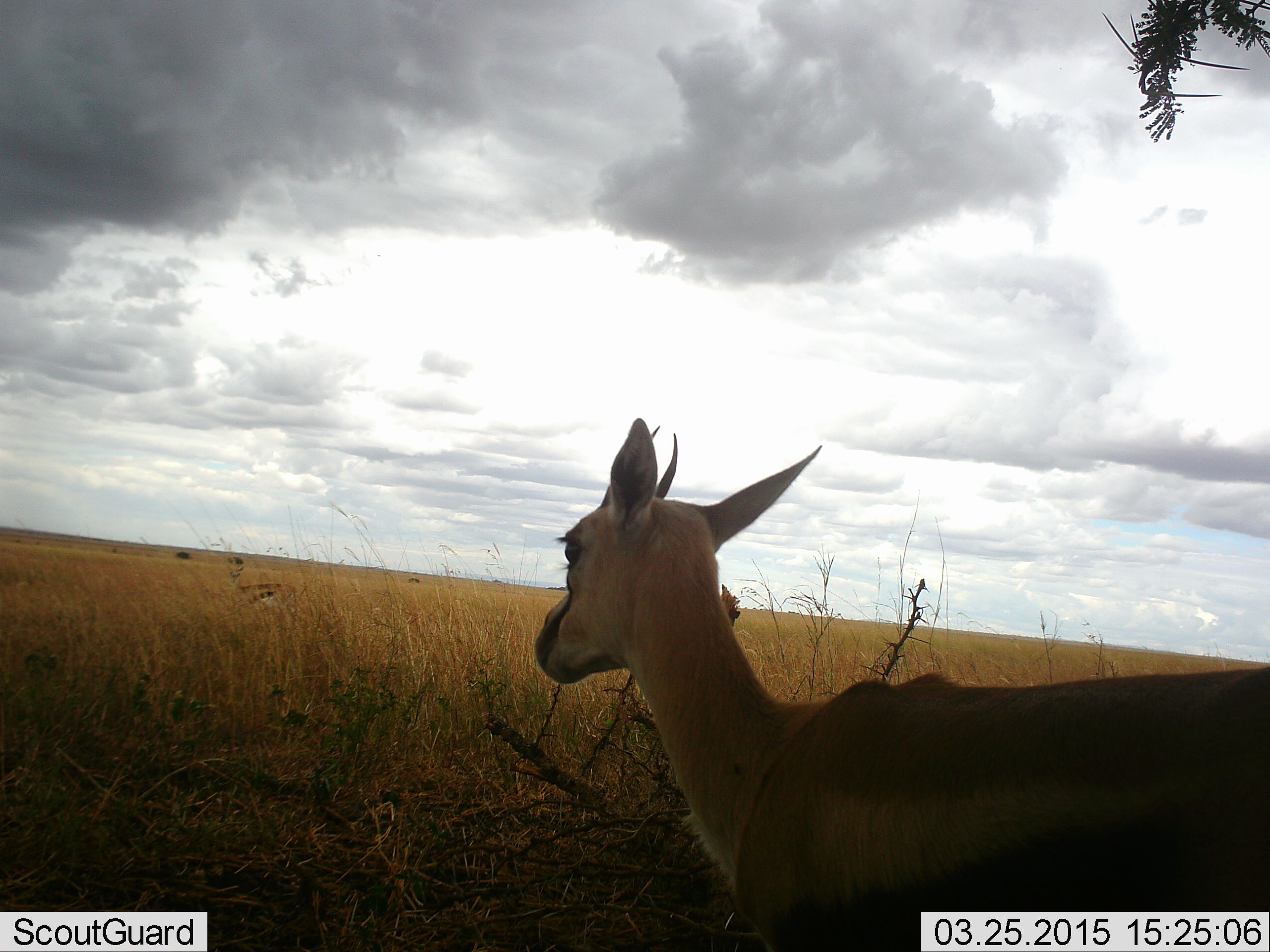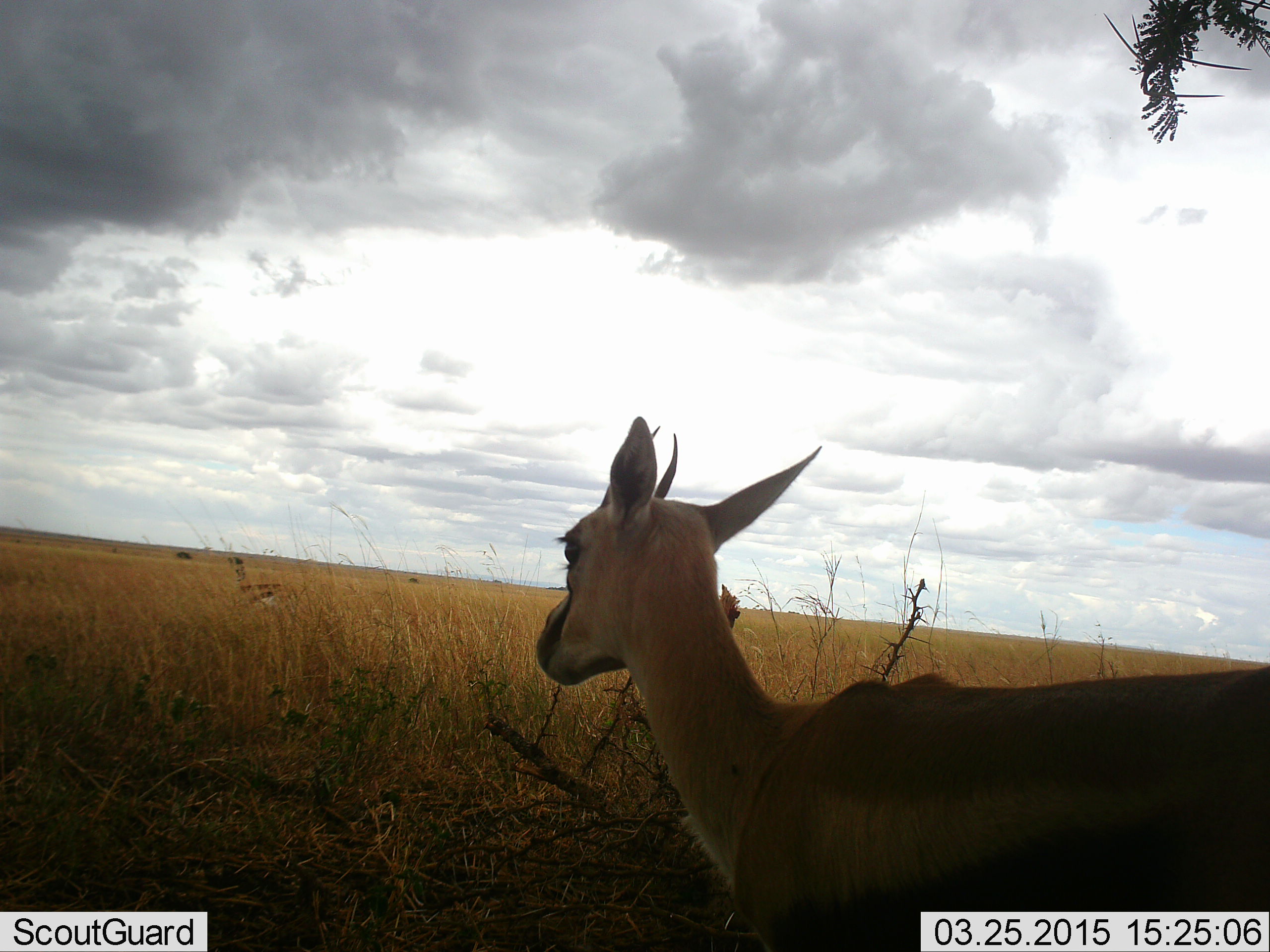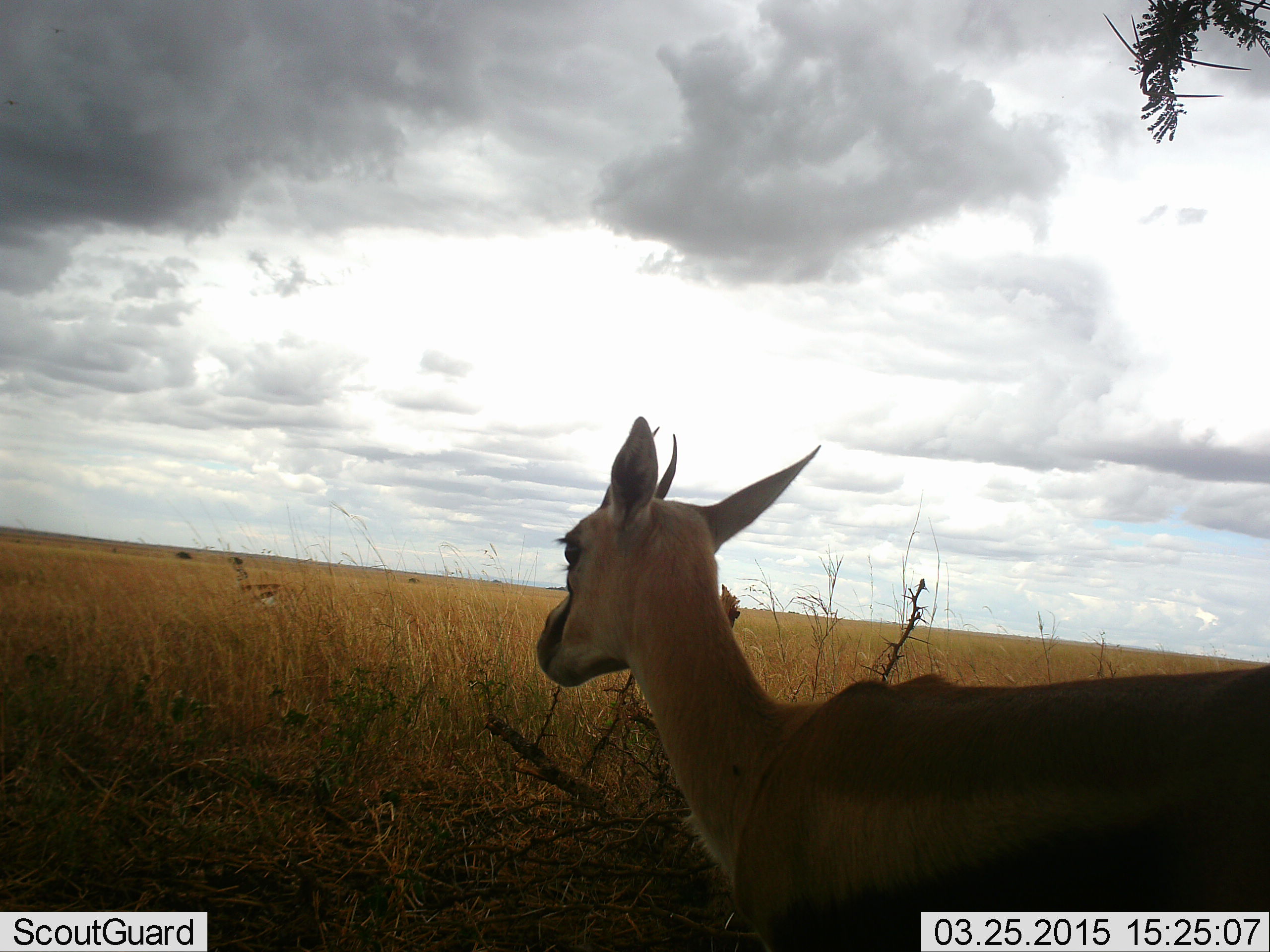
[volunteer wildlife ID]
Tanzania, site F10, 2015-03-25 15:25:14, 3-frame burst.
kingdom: Animalia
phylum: Chordata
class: Mammalia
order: Artiodactyla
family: Bovidae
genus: Eudorcas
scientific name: Eudorcas thomsonii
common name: thomson's gazelle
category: gazellethomsons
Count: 2.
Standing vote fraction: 100%.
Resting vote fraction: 0%.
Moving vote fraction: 0%.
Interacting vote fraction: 0%.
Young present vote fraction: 0%.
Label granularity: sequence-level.